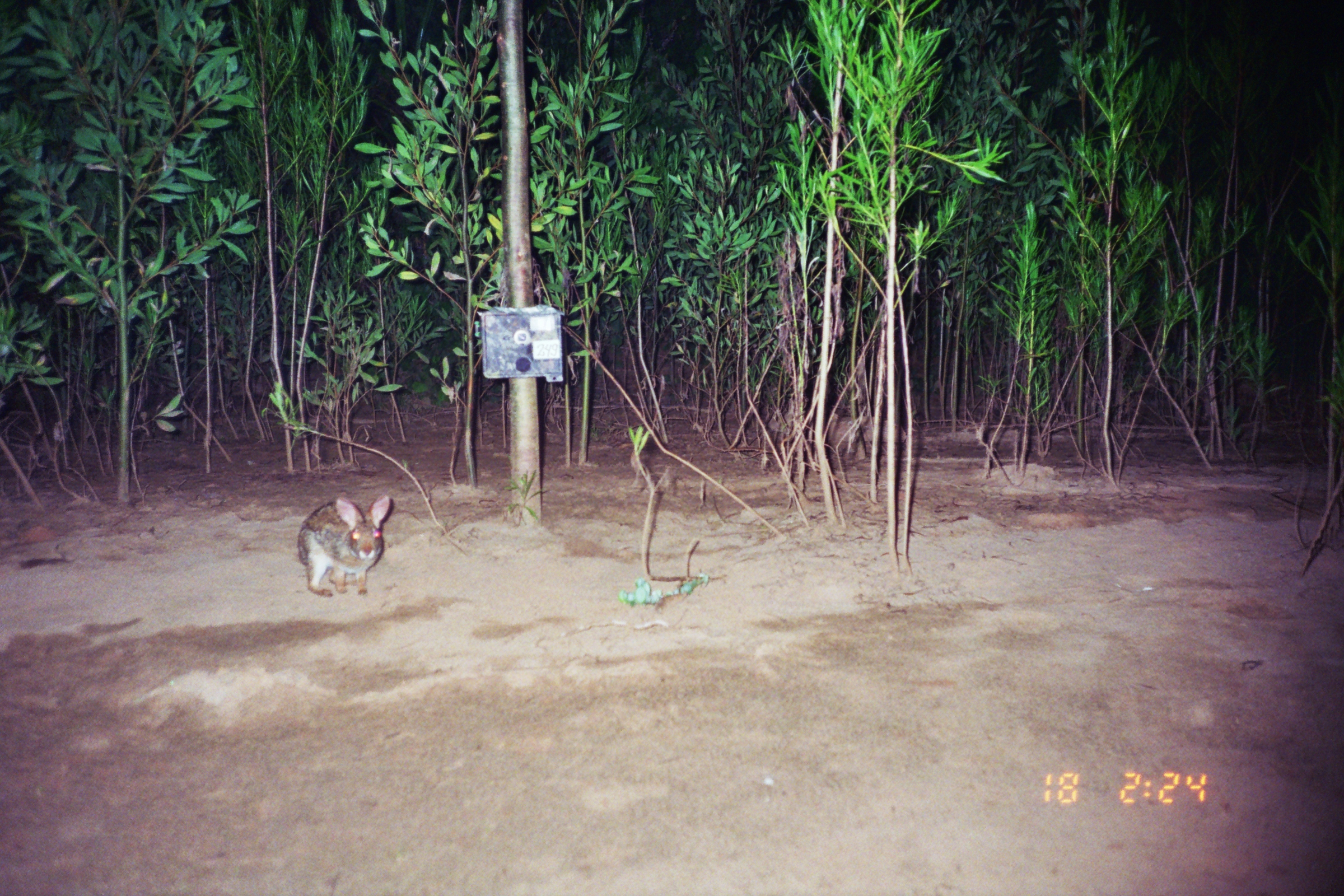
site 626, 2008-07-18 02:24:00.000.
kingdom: Animalia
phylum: Chordata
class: Mammalia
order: Lagomorpha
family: Leporidae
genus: Sylvilagus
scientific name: Sylvilagus brasiliensis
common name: tapeti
Sylvilagus brasiliensis (tapeti).